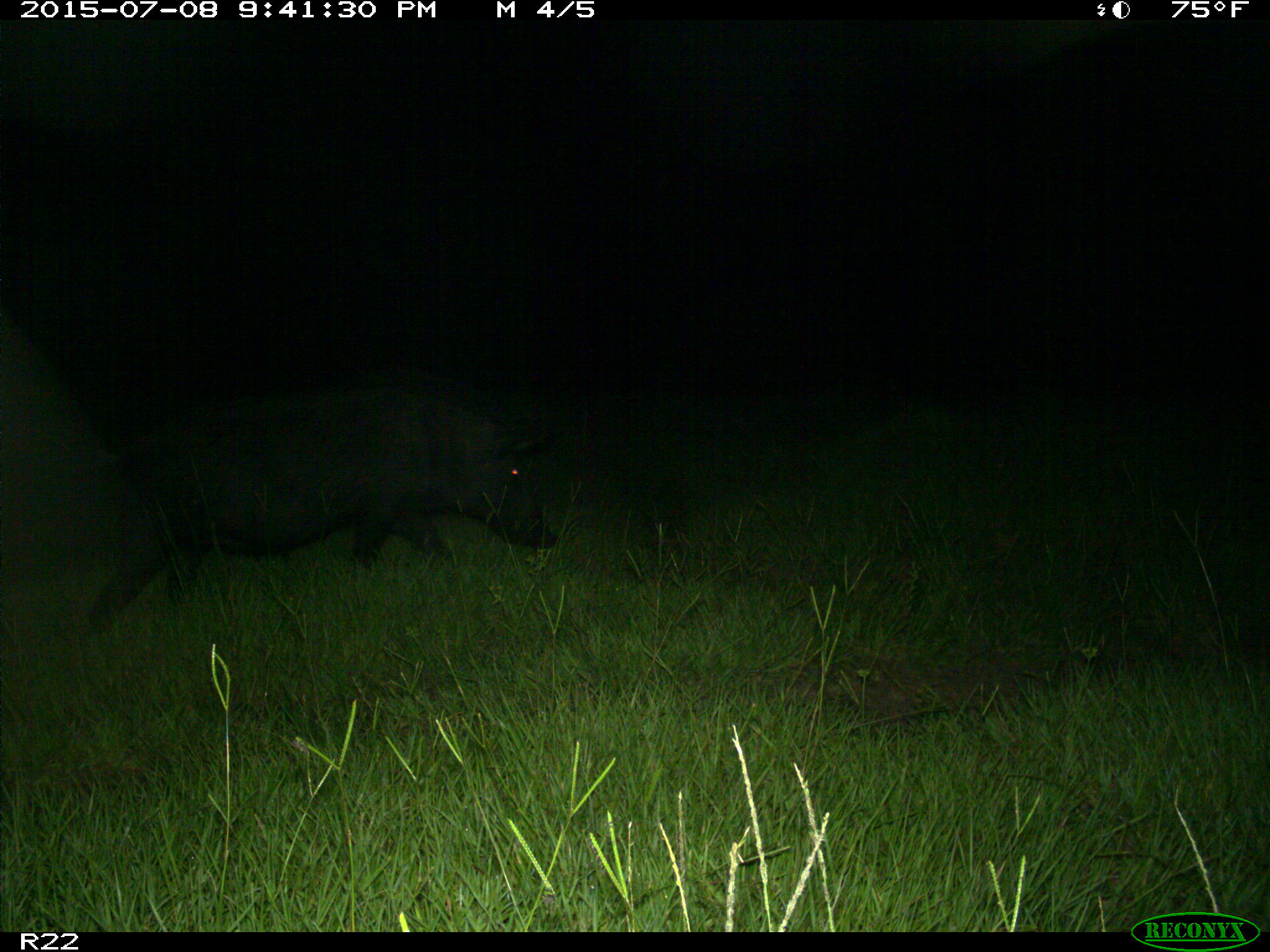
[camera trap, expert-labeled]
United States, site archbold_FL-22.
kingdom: Animalia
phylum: Chordata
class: Mammalia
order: Artiodactyla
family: Bovidae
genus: Bos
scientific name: Bos taurus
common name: domestic cow